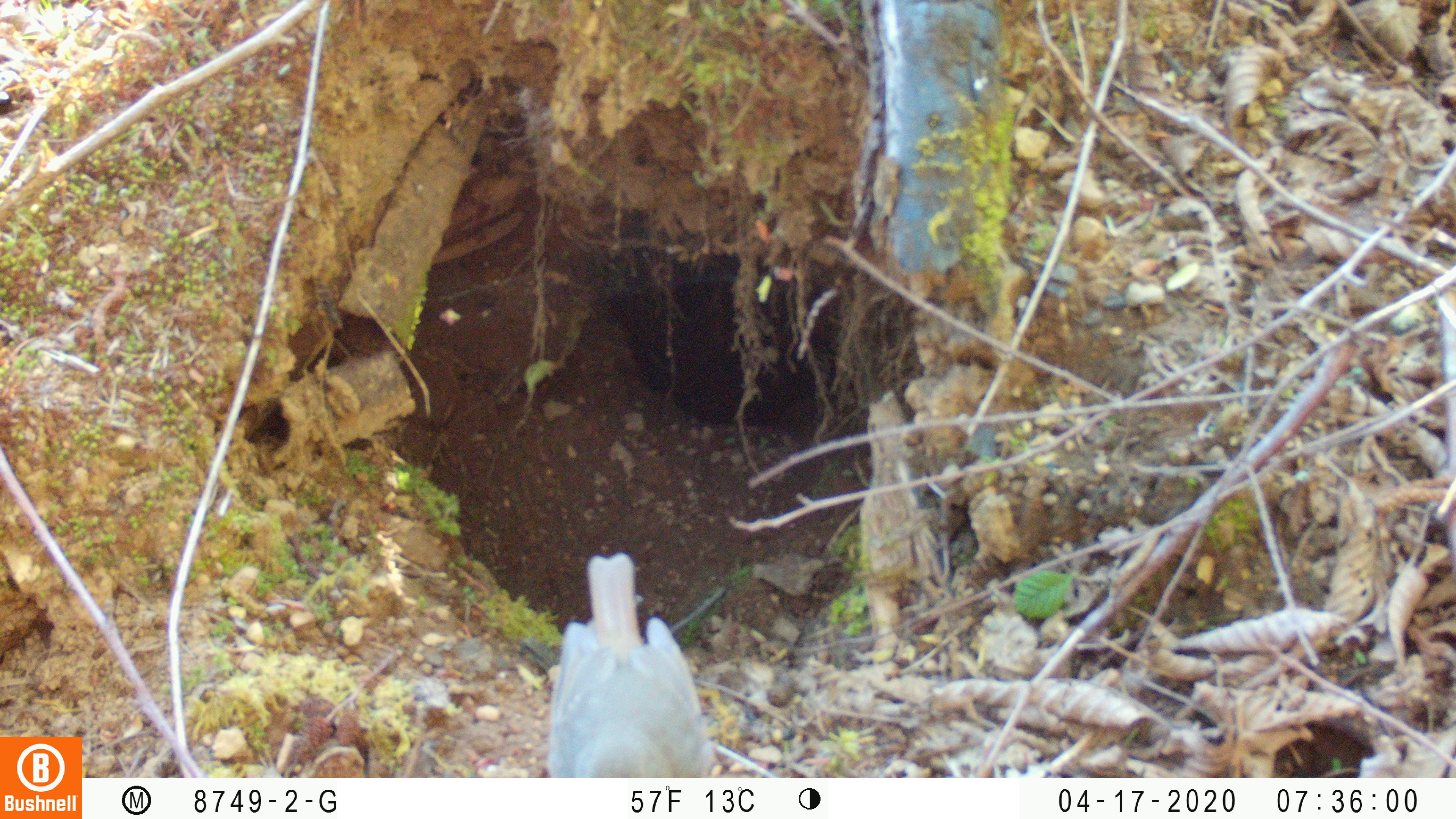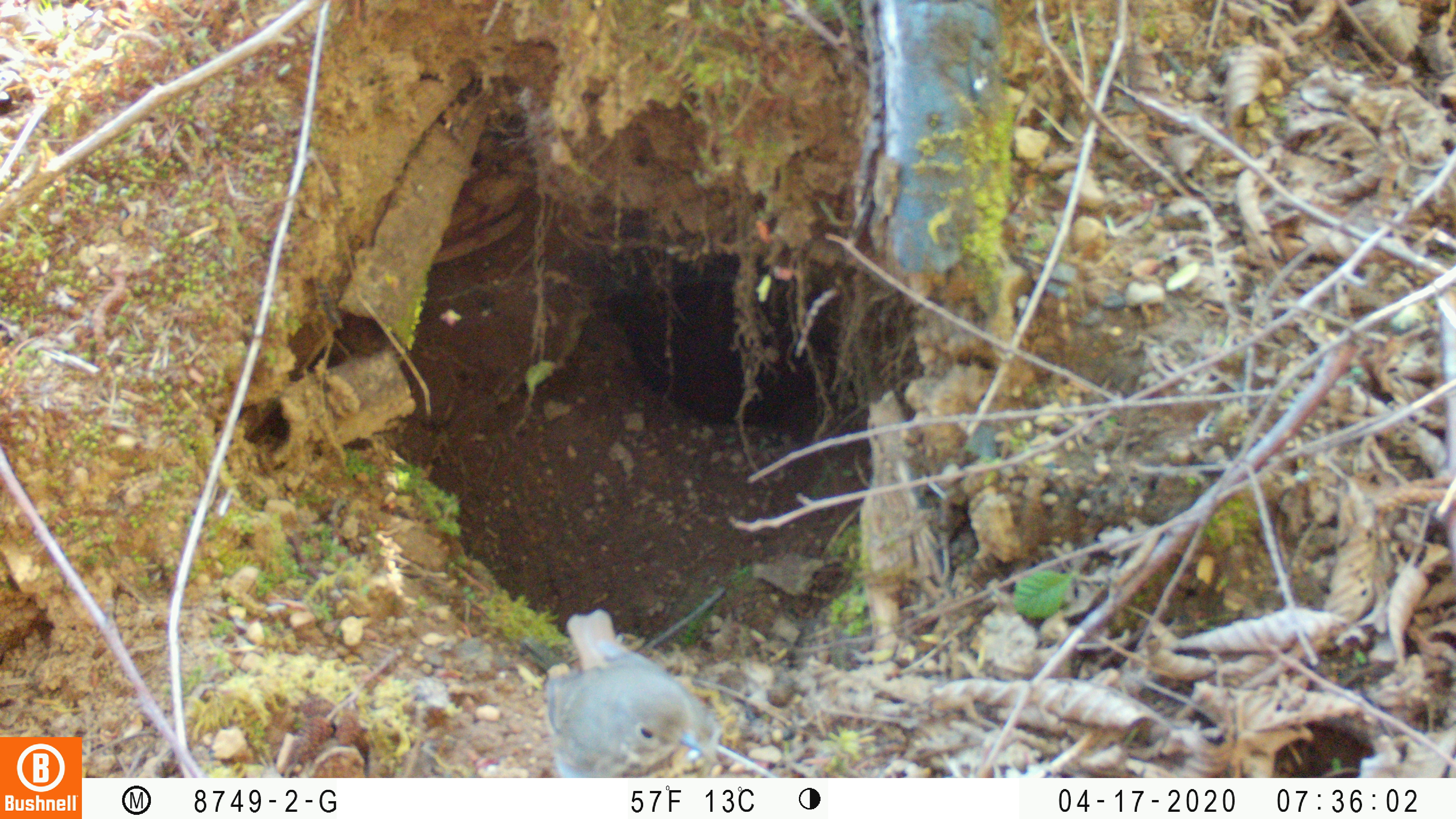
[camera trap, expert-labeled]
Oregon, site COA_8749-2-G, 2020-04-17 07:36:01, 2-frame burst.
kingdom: Animalia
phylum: Chordata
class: Aves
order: Passeriformes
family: Turdidae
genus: Catharus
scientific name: Catharus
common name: brown thrushes and nightingale-thrushes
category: catharus species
Catharus species (brown thrushes and nightingale-thrushes) (Catharus).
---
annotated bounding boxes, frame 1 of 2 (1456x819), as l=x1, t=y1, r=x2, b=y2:
catharus species: l=537, t=550, r=717, b=772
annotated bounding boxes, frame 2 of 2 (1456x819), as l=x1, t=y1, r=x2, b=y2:
catharus species: l=527, t=613, r=711, b=773